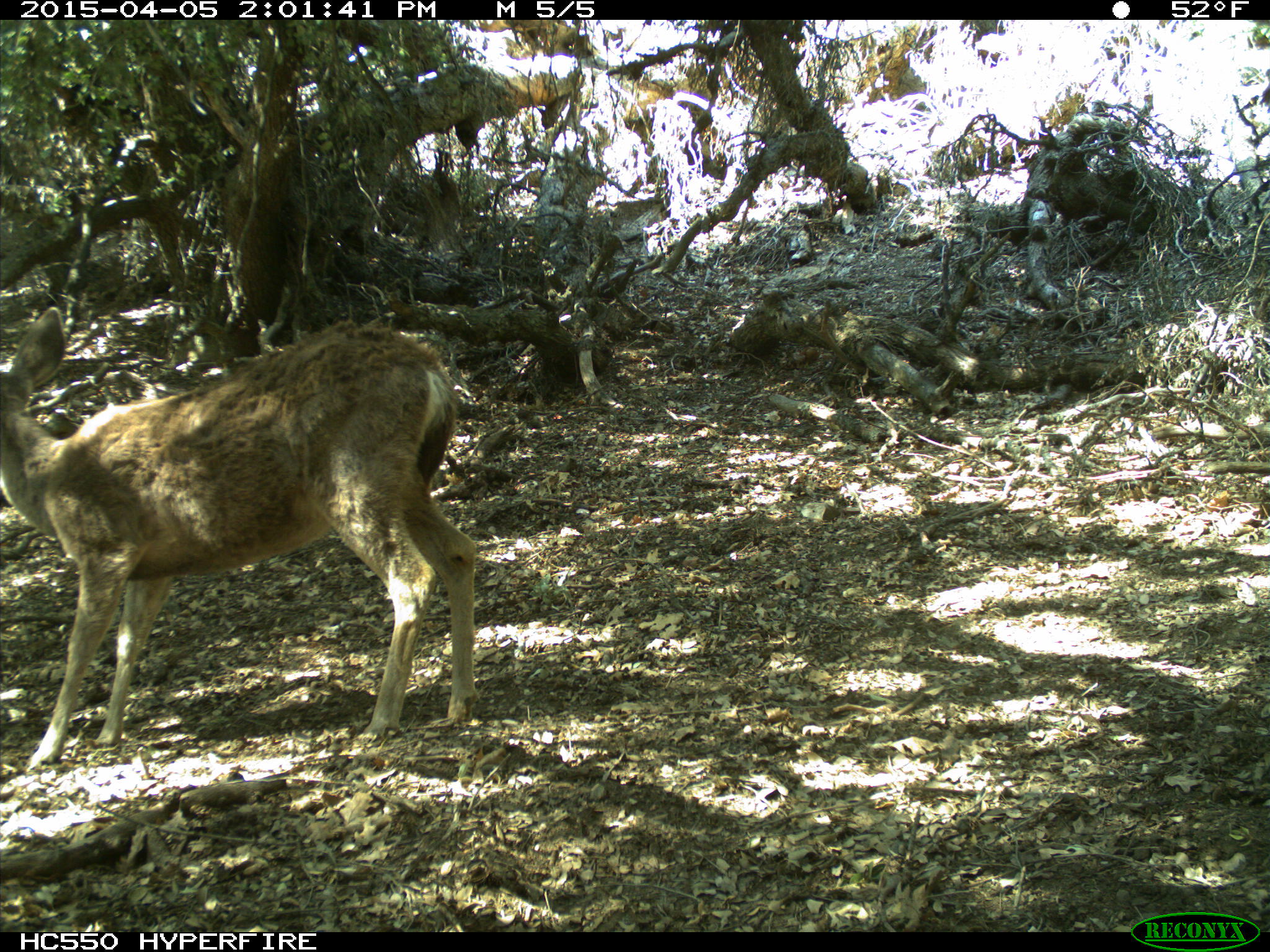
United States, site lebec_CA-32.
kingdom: Animalia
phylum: Chordata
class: Mammalia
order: Artiodactyla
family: Cervidae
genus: Odocoileus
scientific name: Odocoileus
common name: deer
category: unidentified deer